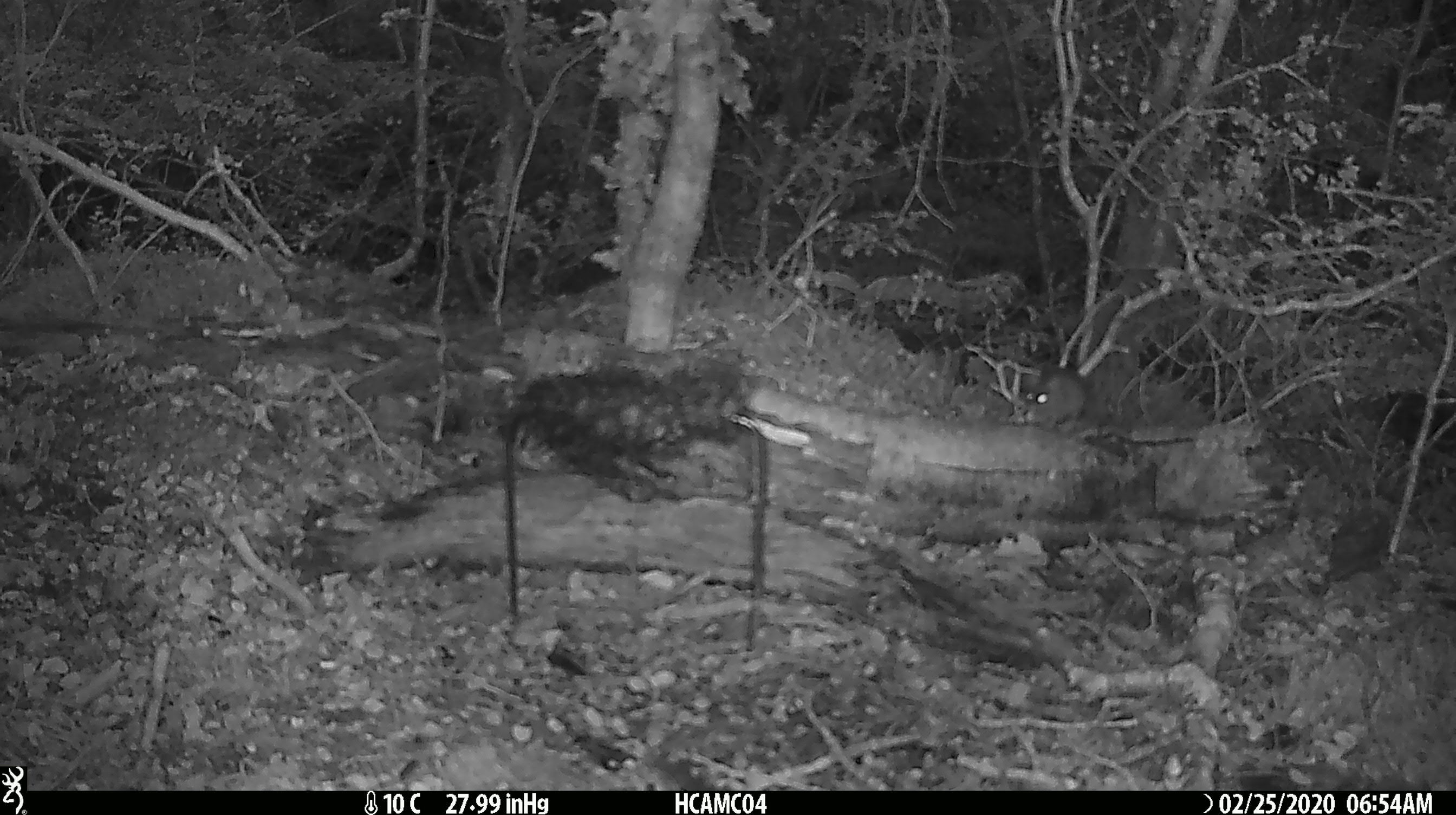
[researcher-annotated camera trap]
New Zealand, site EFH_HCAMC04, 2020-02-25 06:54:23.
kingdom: Animalia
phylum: Chordata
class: Mammalia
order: Rodentia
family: Muridae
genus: Mus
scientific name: Mus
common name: mouse